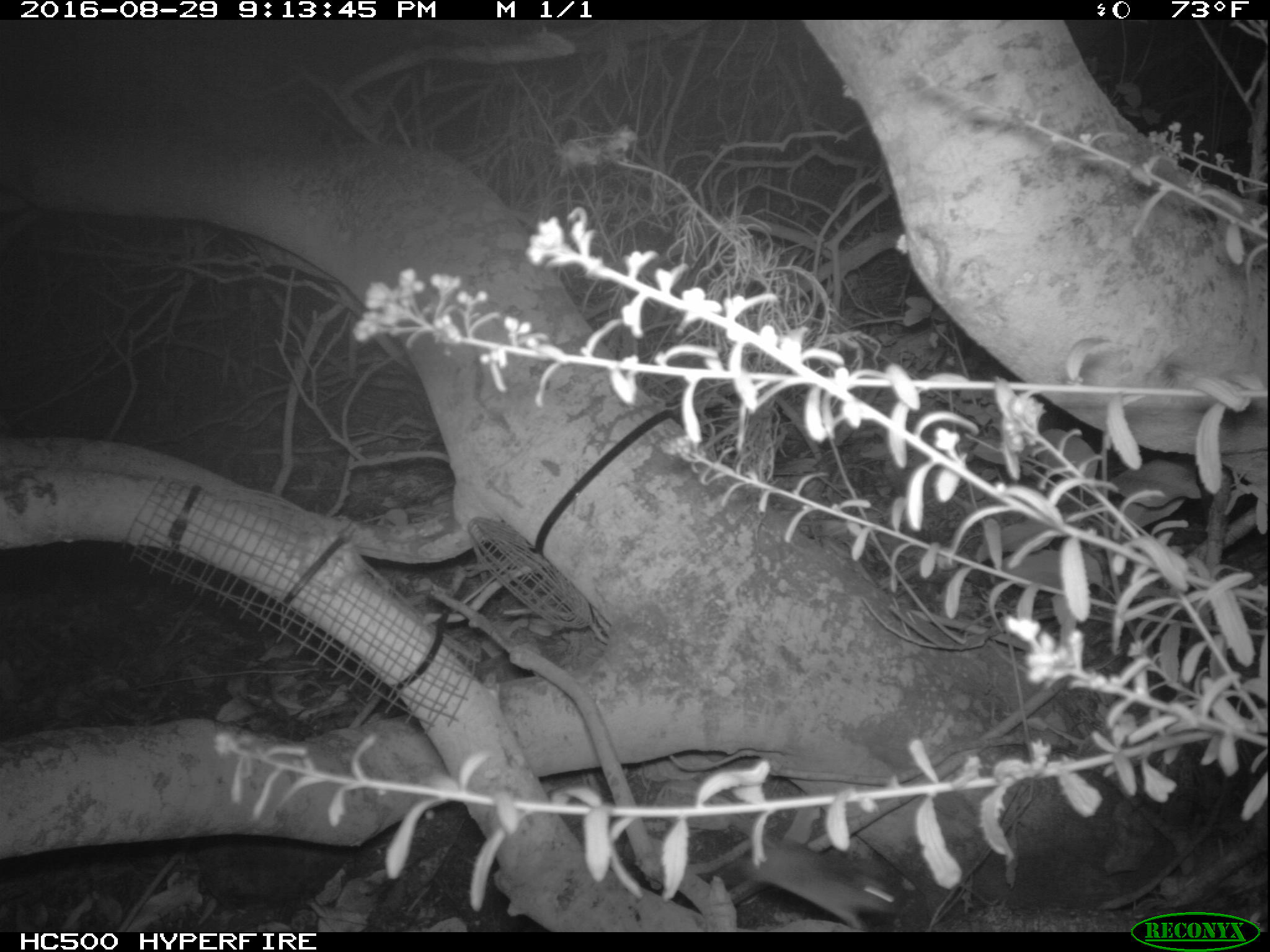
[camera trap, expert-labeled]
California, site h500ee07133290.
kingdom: Animalia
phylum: Chordata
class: Mammalia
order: Rodentia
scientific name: Rodentia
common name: rodent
Rodent (Rodentia).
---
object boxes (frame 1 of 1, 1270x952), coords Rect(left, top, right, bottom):
rodent: Rect(727, 806, 905, 928)